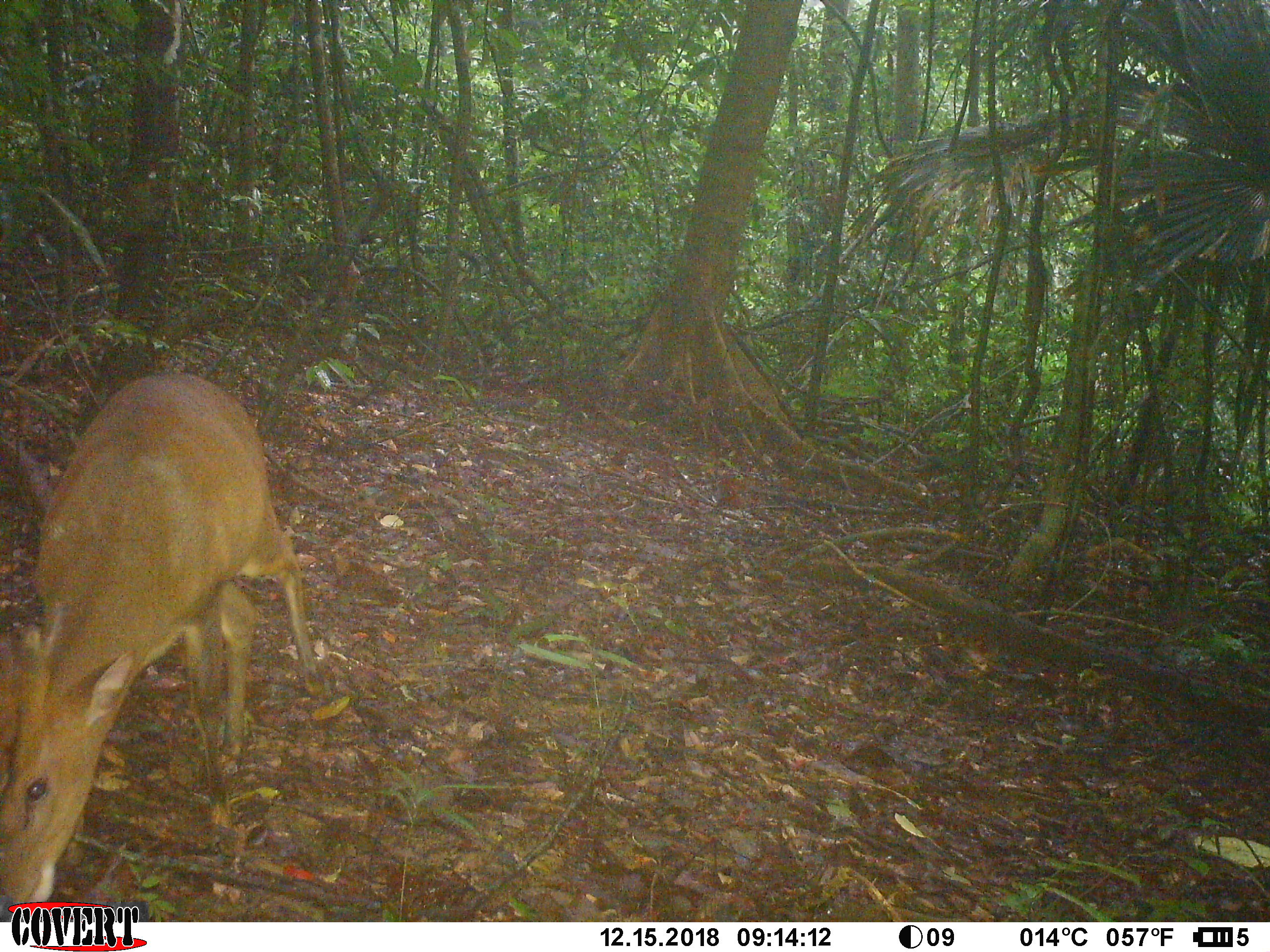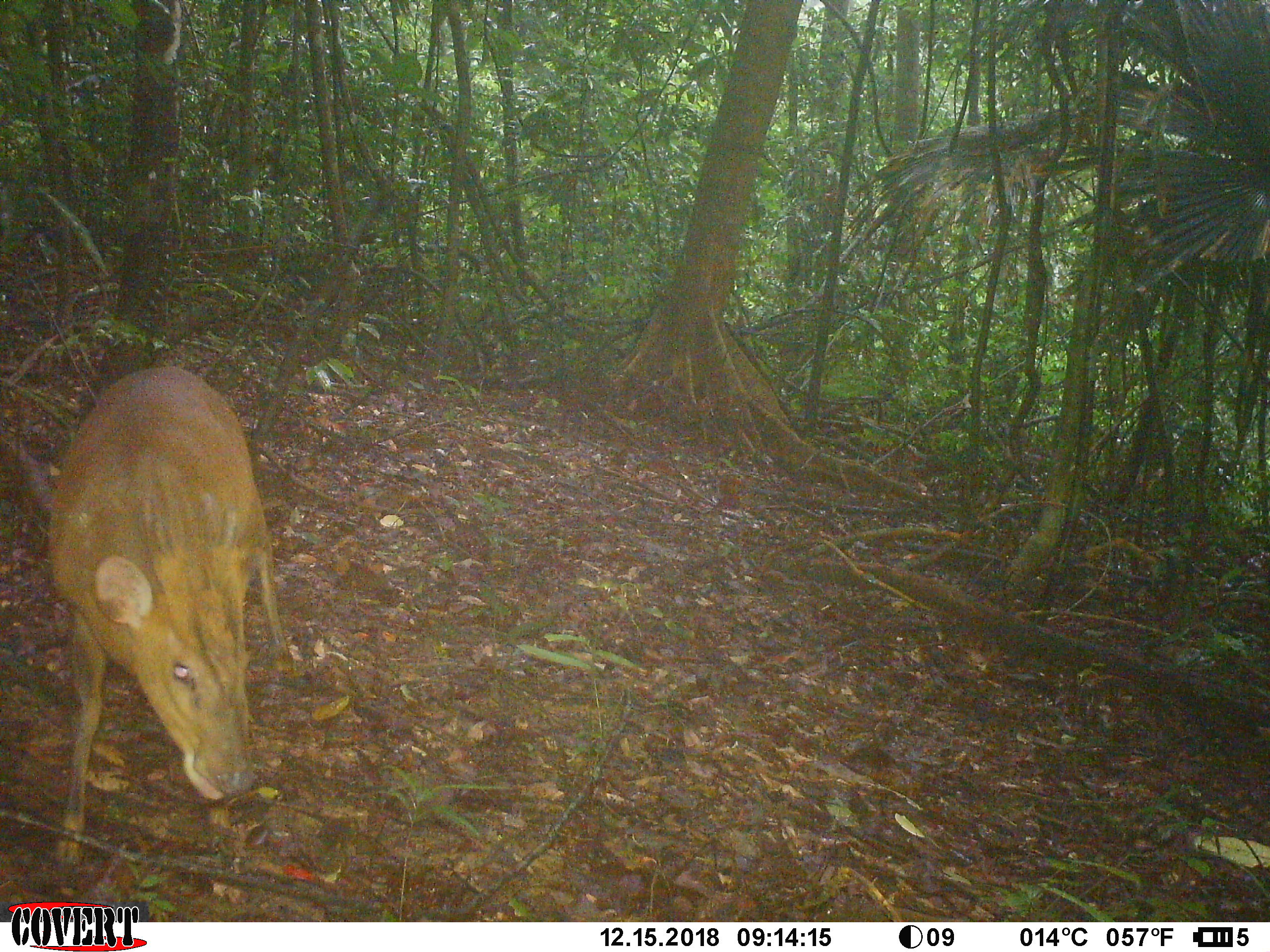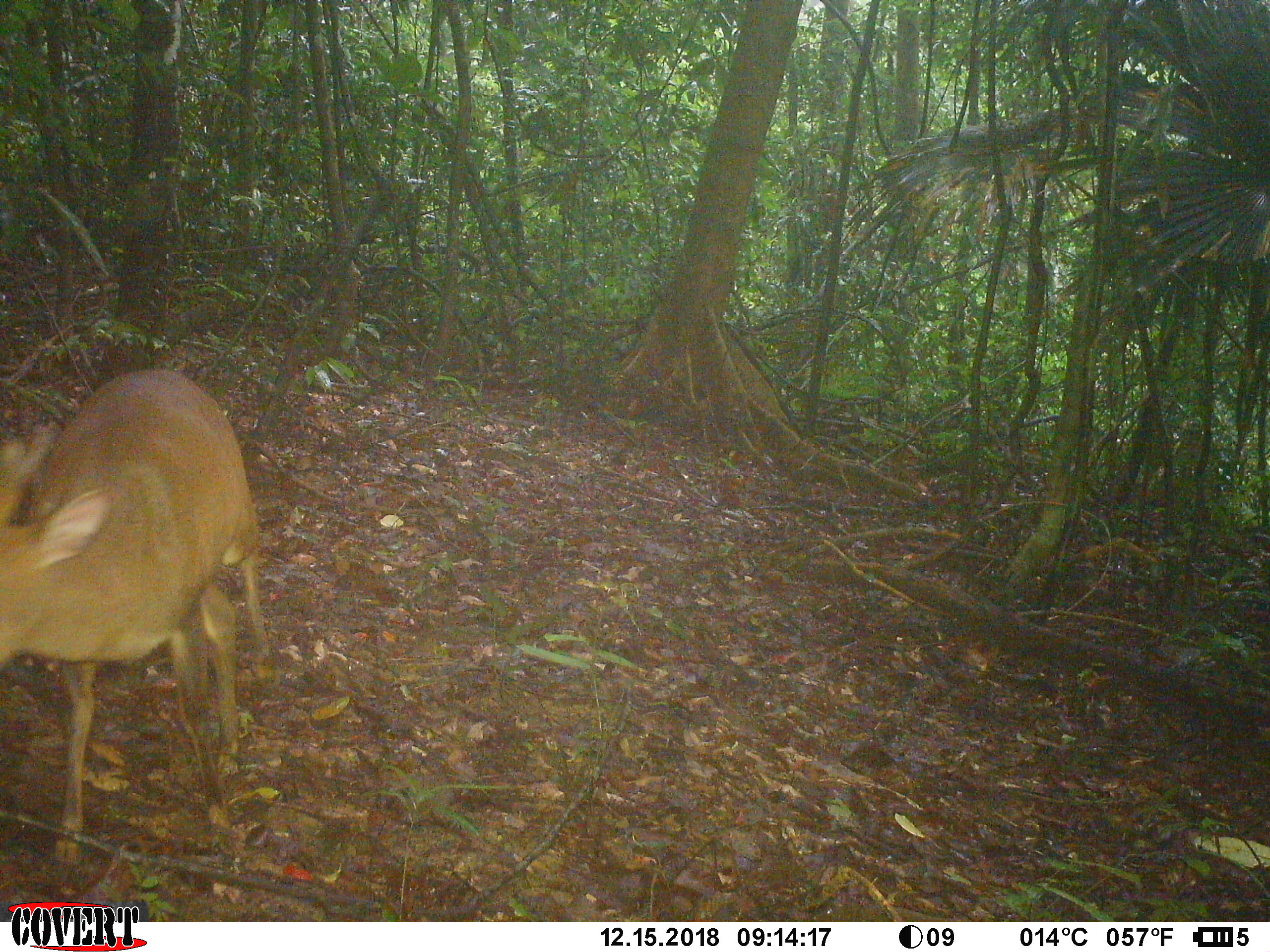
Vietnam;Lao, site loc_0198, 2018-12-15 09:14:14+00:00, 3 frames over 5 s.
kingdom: Animalia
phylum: Chordata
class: Mammalia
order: Artiodactyla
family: Cervidae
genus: Muntiacus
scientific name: Muntiacus vuquangensis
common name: large-antlered muntjac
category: large antlered muntjac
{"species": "large antlered muntjac (large-antlered muntjac) (Muntiacus vuquangensis)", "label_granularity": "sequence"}